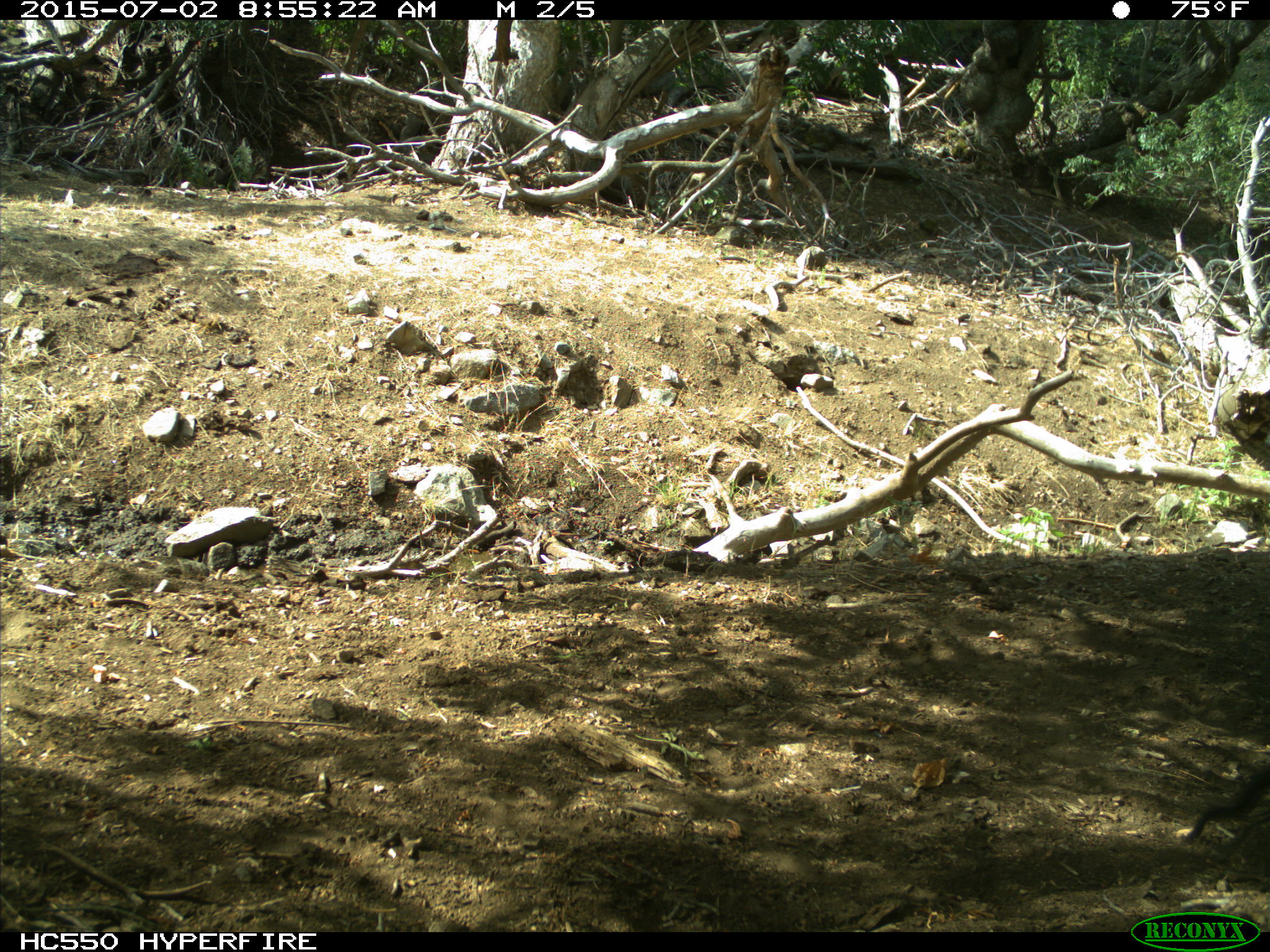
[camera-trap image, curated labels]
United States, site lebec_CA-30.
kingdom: Animalia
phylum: Chordata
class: Mammalia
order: Artiodactyla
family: Bovidae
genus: Bos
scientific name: Bos taurus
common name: domestic cow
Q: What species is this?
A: Bos taurus (domestic cow).